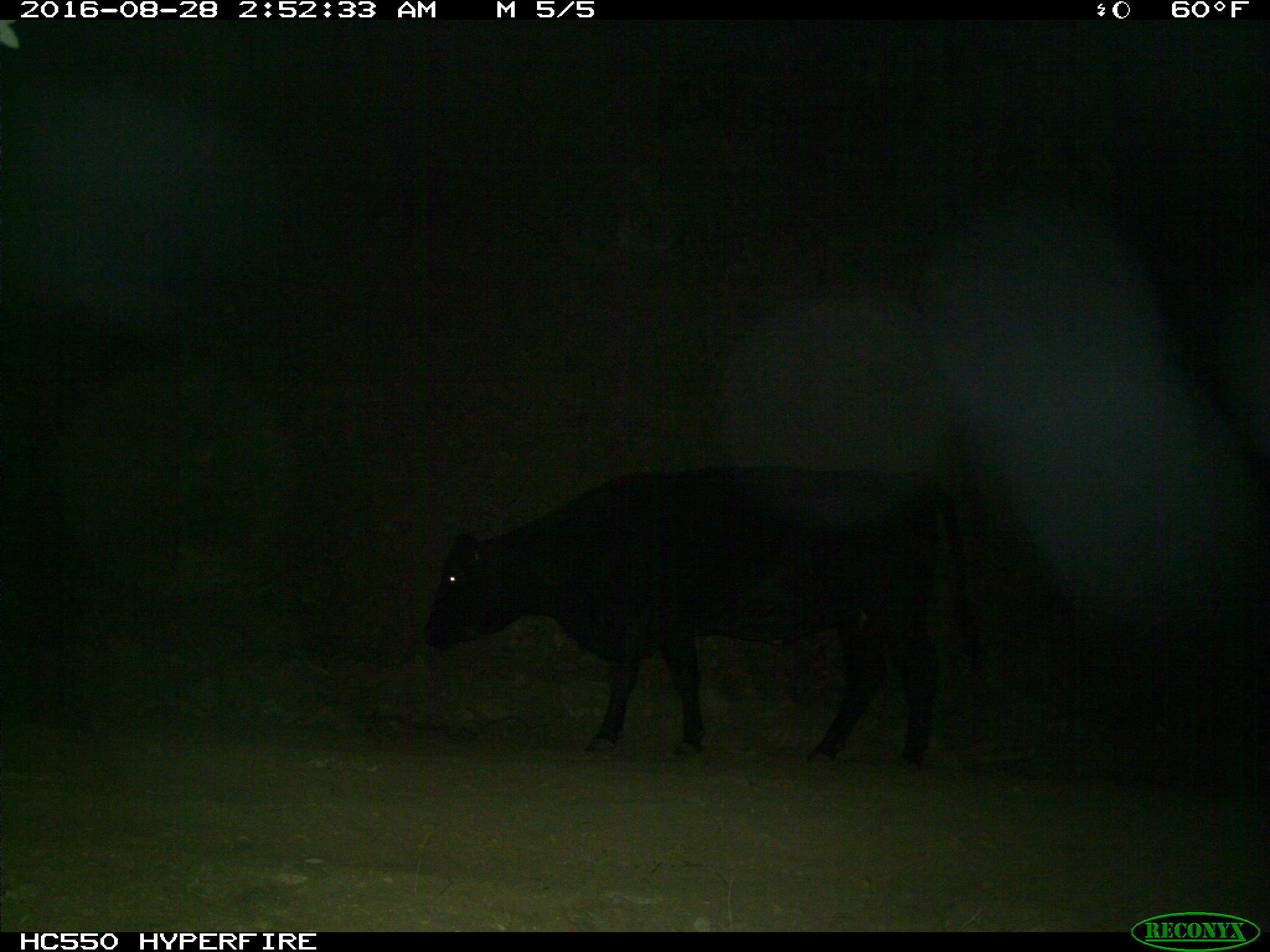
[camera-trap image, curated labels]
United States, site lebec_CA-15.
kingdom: Animalia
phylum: Chordata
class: Mammalia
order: Artiodactyla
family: Bovidae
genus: Bos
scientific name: Bos taurus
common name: domestic cow